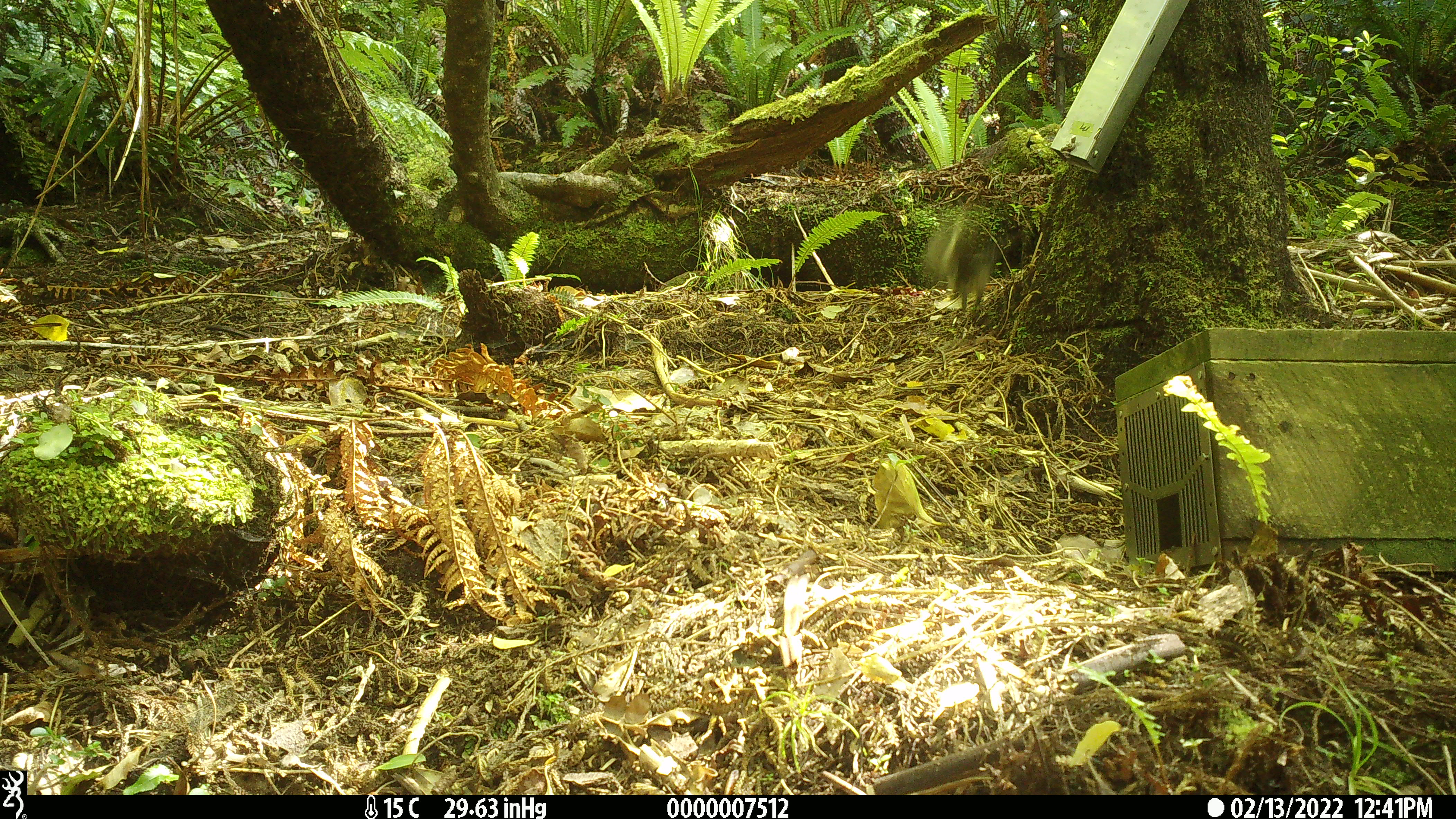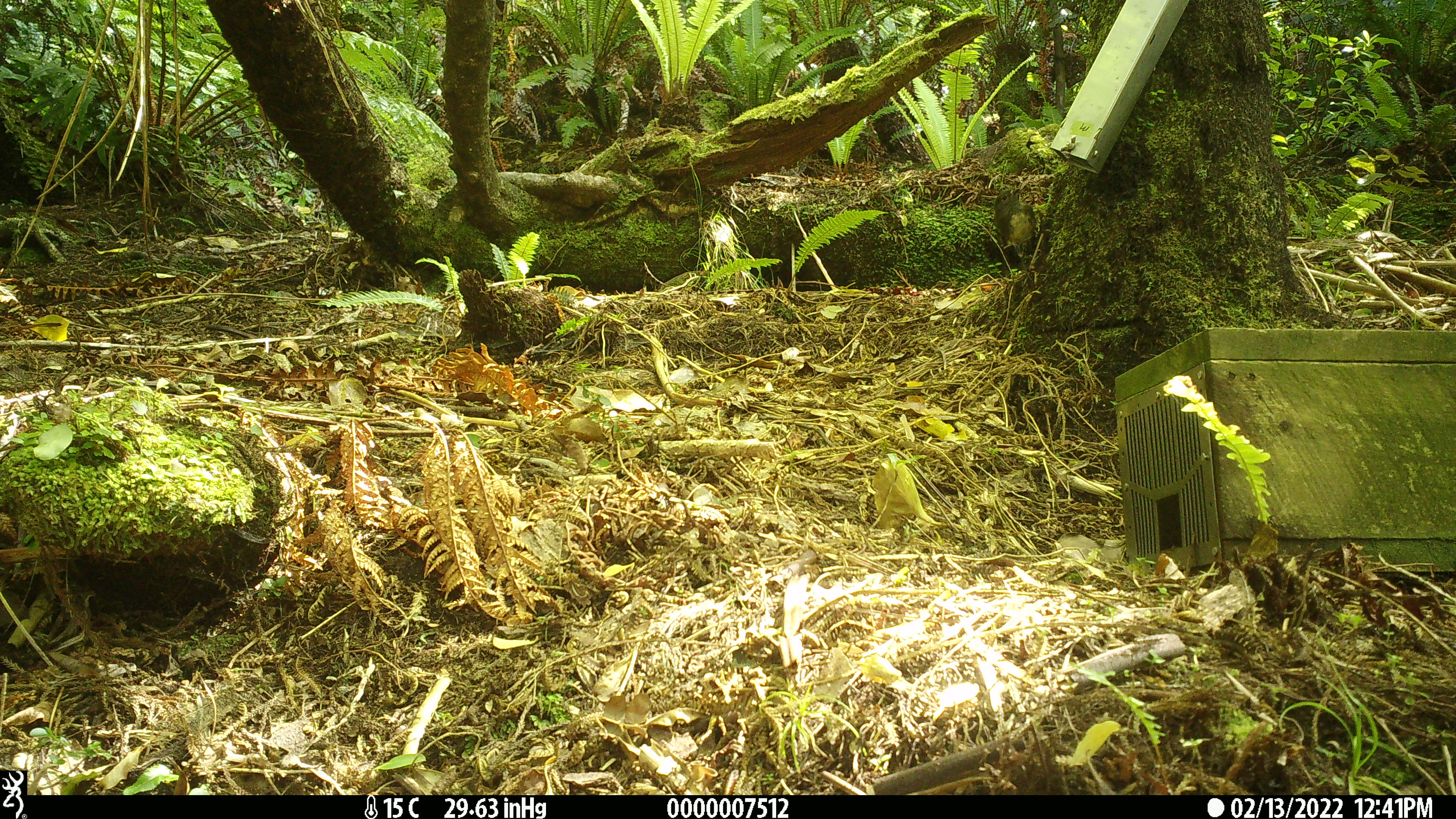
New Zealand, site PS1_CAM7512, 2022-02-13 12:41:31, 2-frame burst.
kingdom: Animalia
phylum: Chordata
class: Aves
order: Passeriformes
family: Petroicidae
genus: Petroica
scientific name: Petroica australis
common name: new zealand robin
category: robin